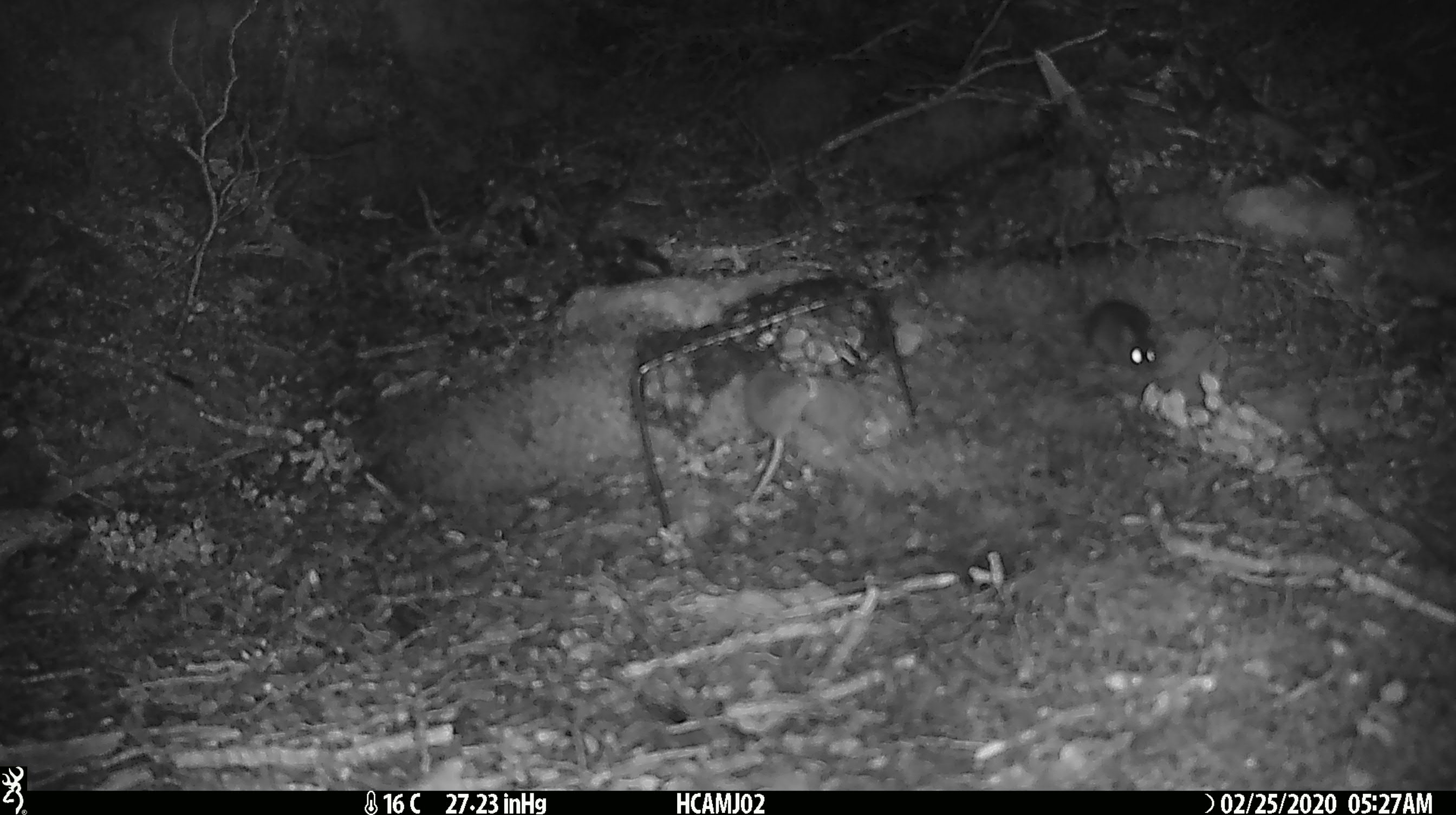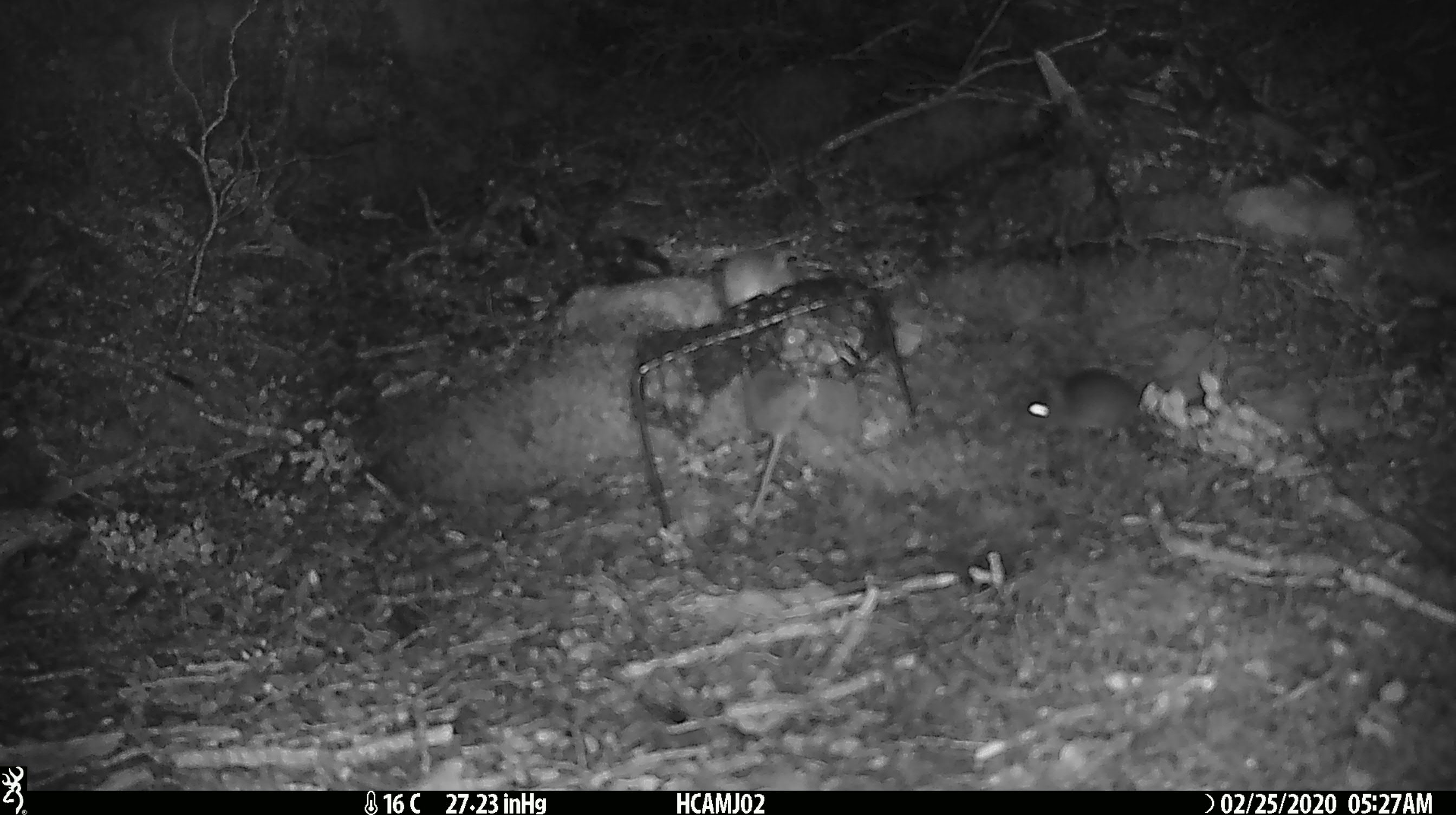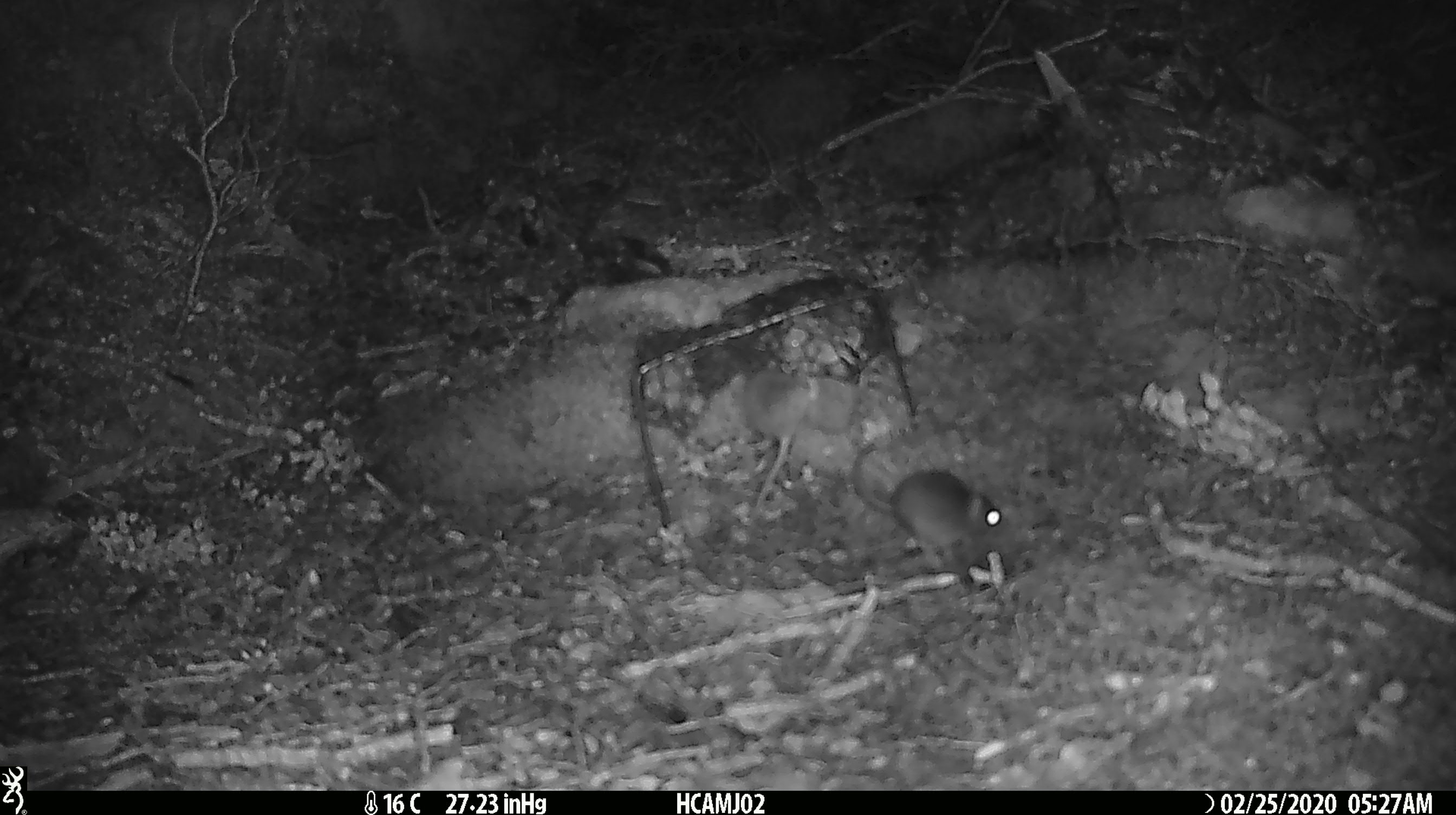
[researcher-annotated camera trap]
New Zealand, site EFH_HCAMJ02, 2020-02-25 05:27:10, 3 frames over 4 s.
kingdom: Animalia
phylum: Chordata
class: Mammalia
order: Rodentia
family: Muridae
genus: Mus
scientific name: Mus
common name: mouse